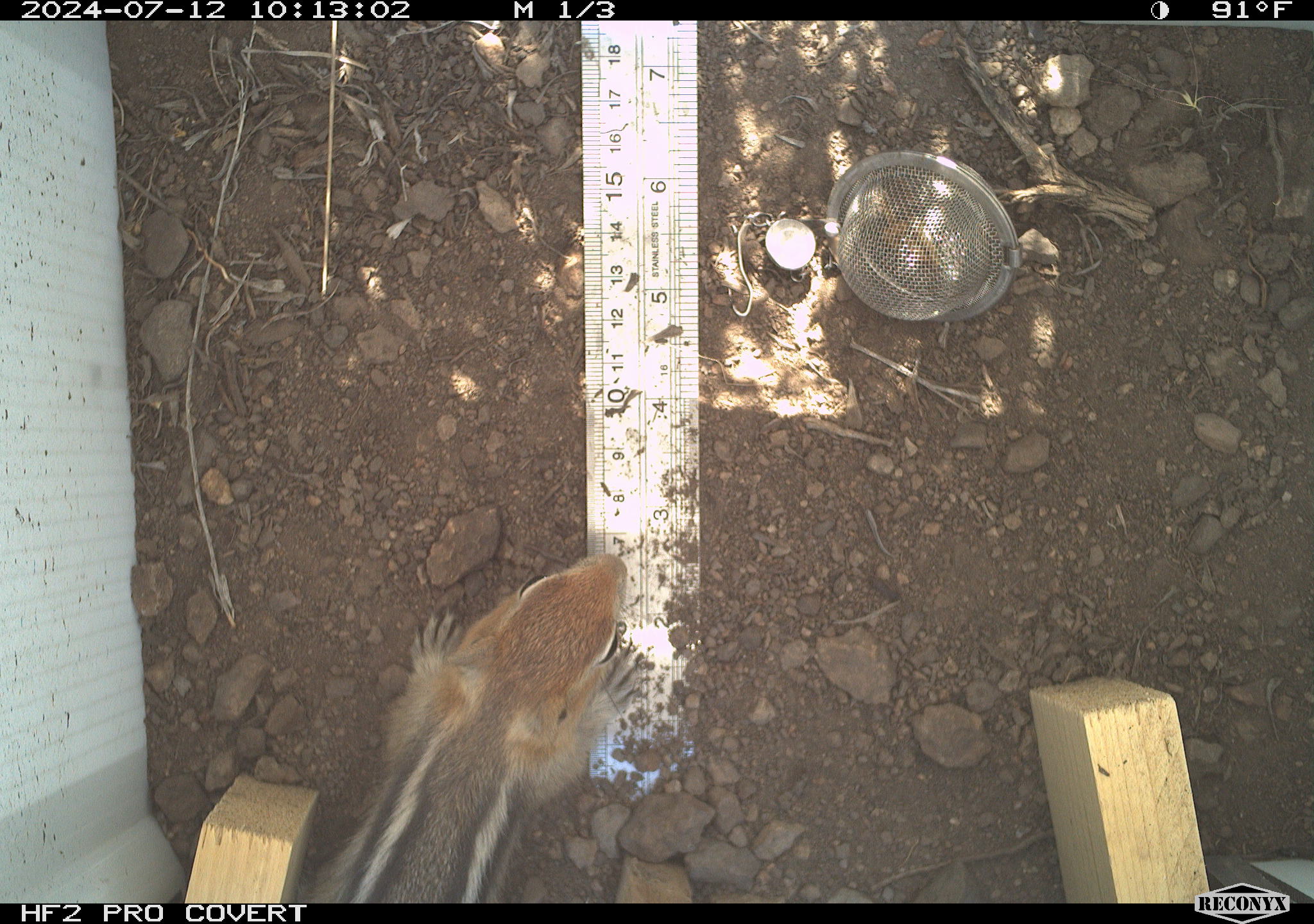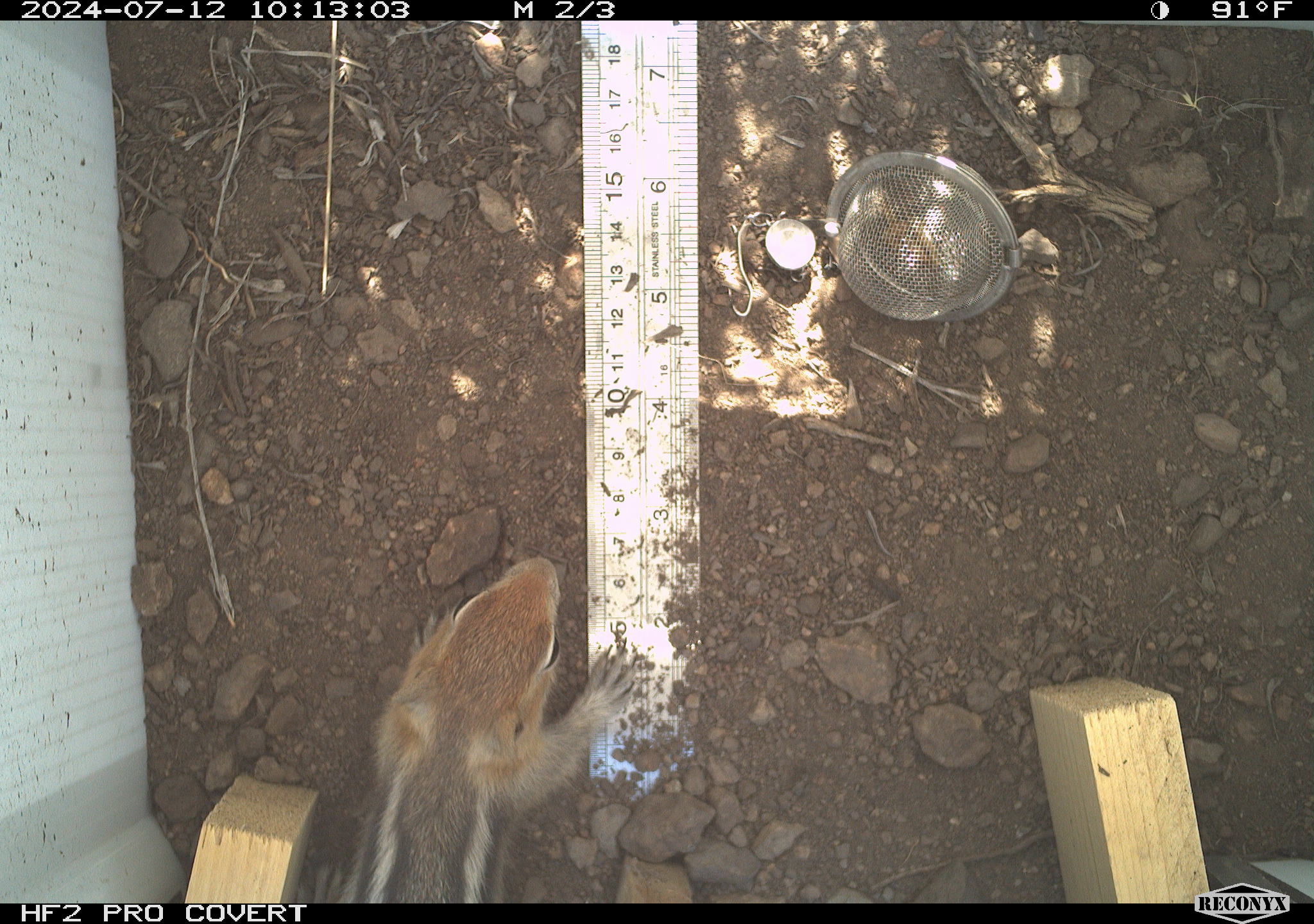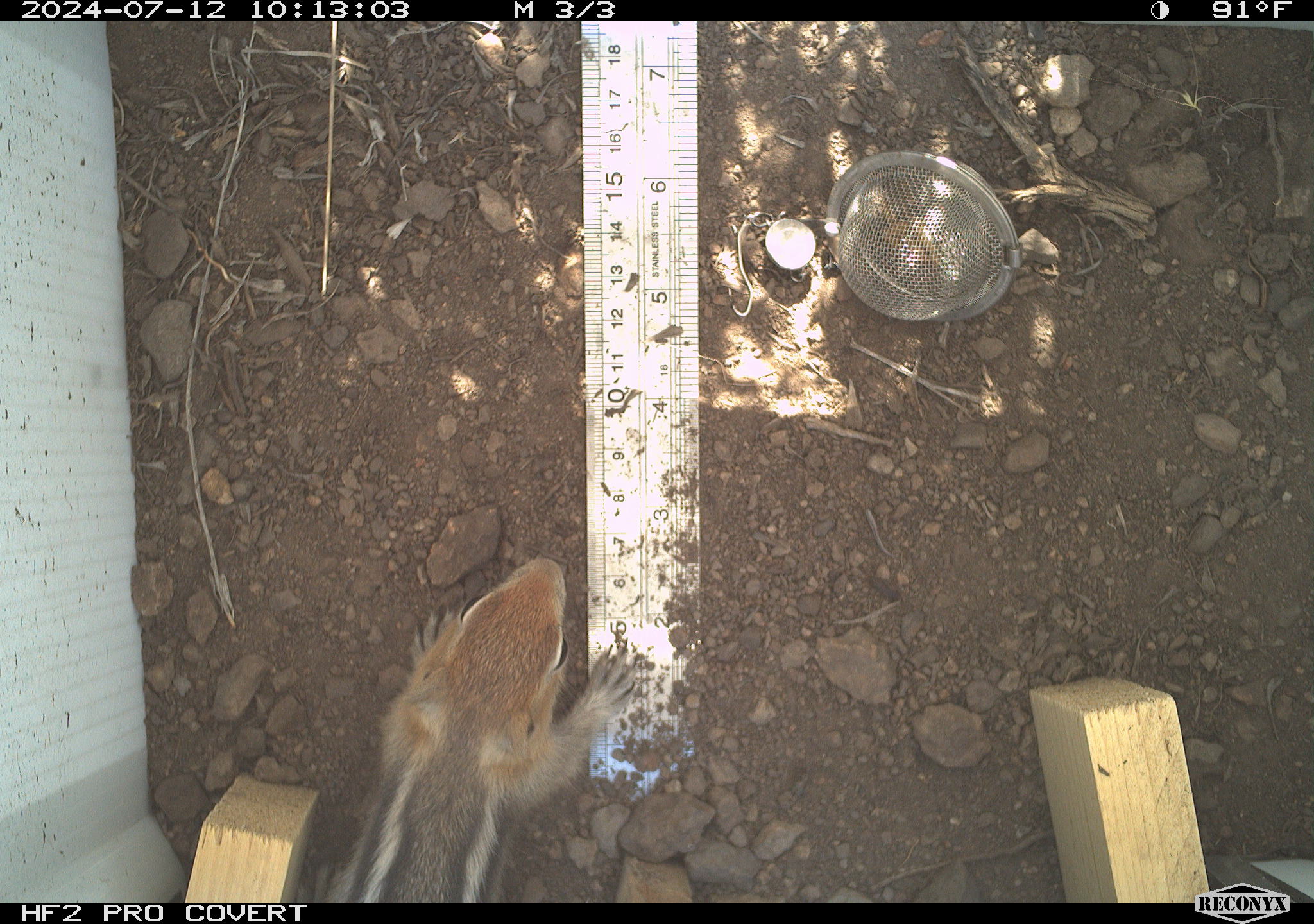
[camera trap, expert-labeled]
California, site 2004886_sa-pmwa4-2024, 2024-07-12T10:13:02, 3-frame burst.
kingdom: Animalia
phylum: Chordata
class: Mammalia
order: Rodentia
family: Sciuridae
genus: Callospermophilus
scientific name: Callospermophilus lateralis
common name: golden mantled ground squirrel